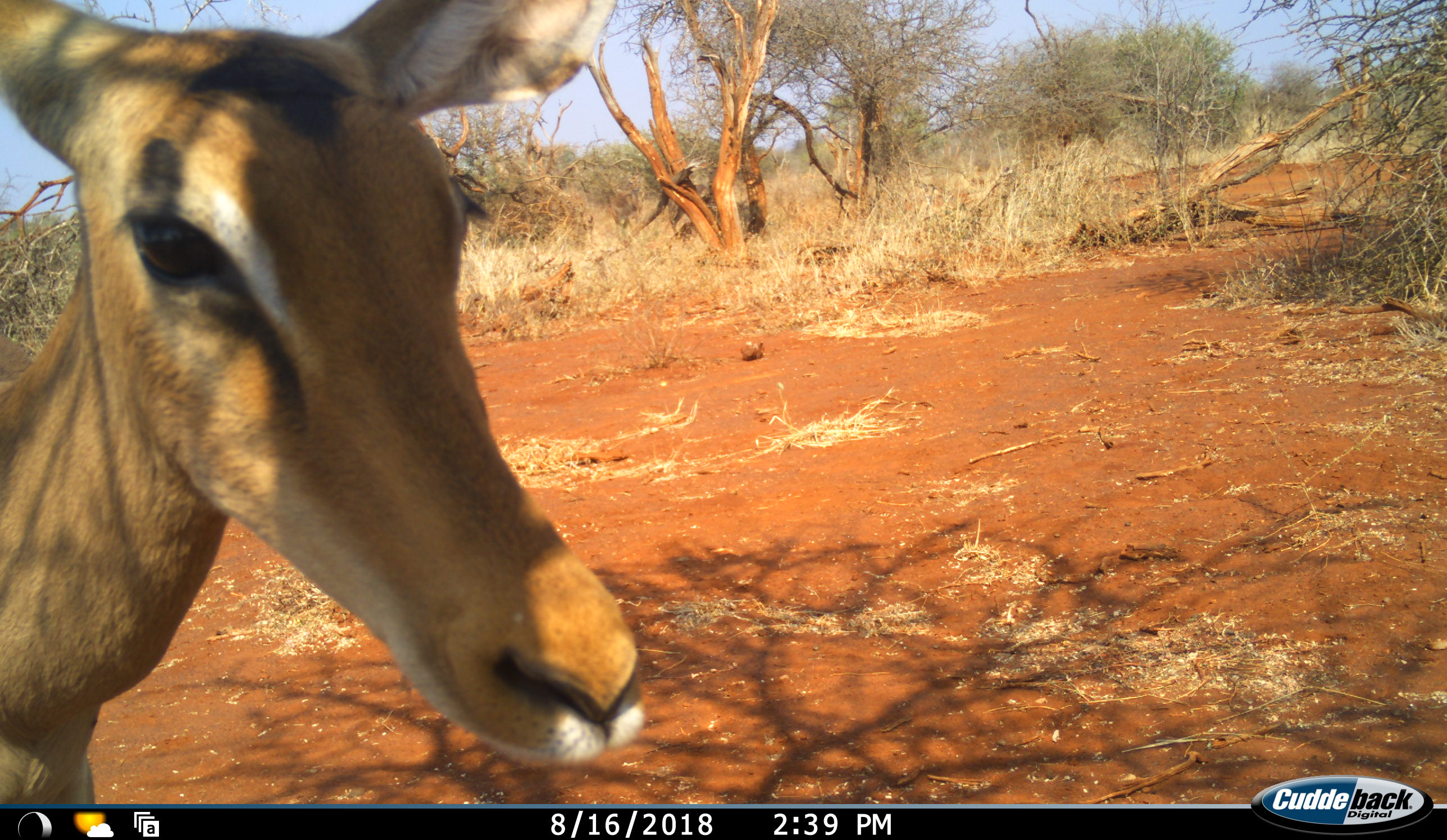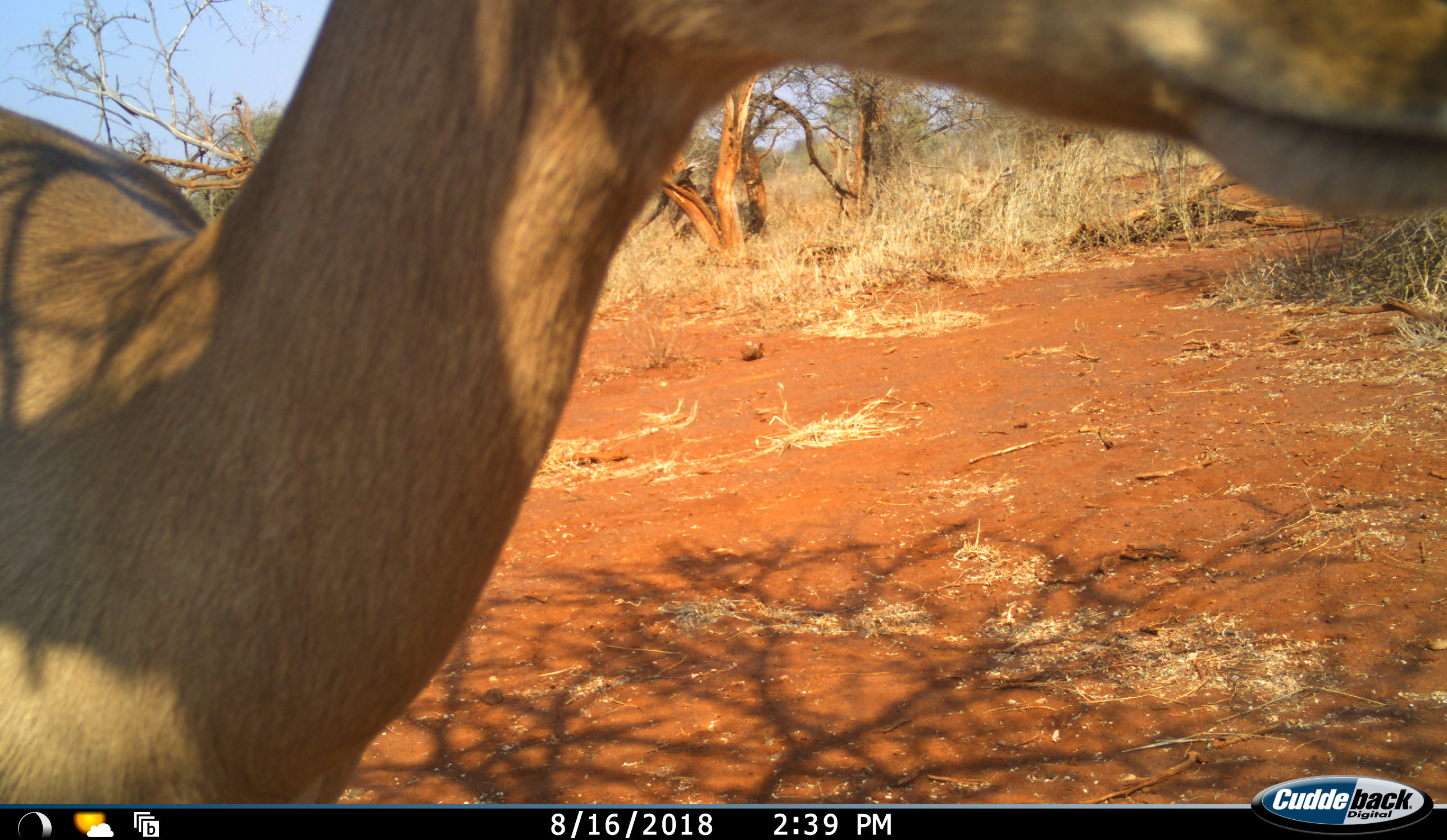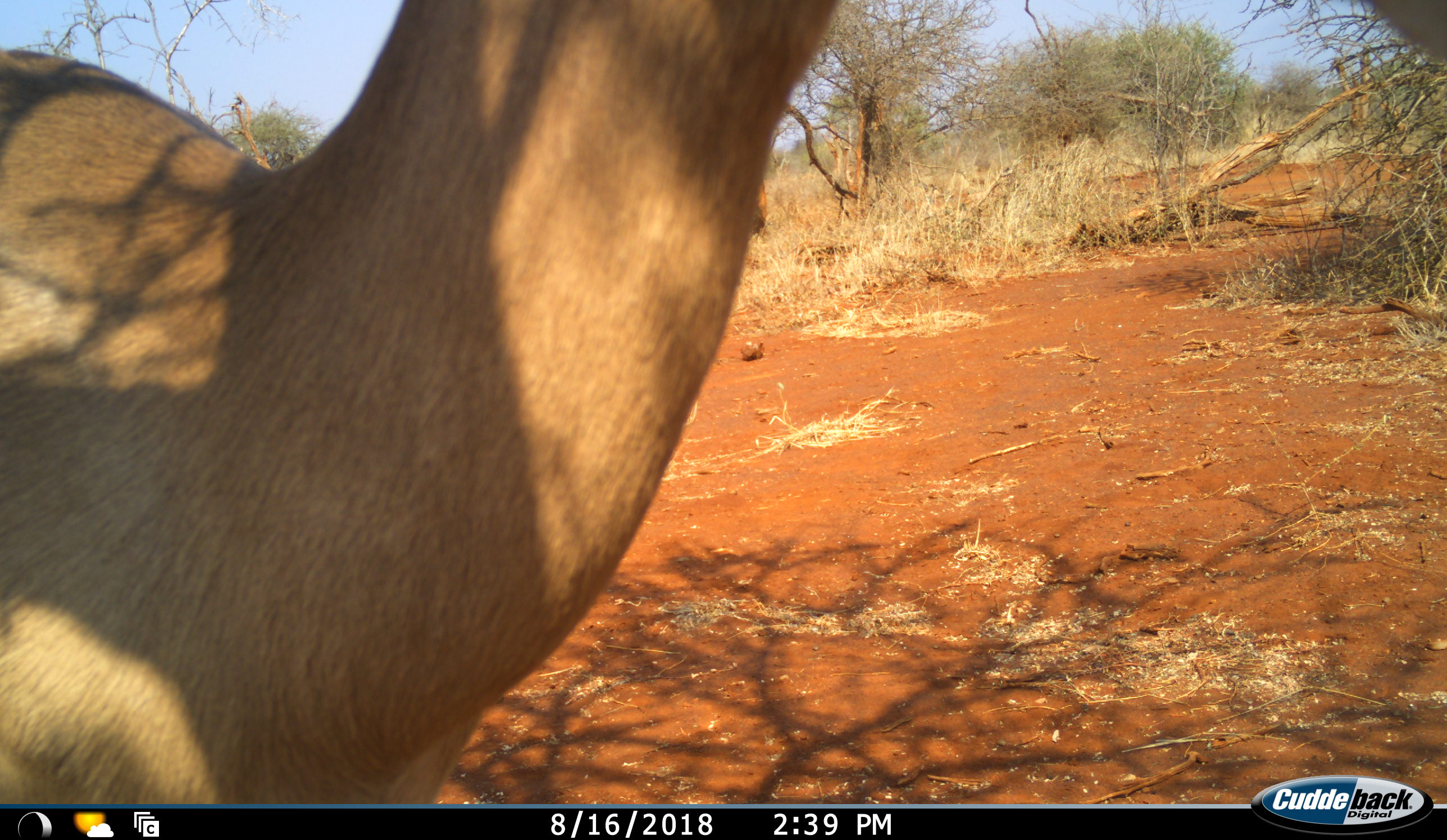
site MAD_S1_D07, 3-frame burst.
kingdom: Animalia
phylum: Chordata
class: Mammalia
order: Artiodactyla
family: Bovidae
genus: Aepyceros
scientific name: Aepyceros melampus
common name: impala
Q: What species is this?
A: Impala (Aepyceros melampus).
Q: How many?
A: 1.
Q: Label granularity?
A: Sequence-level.